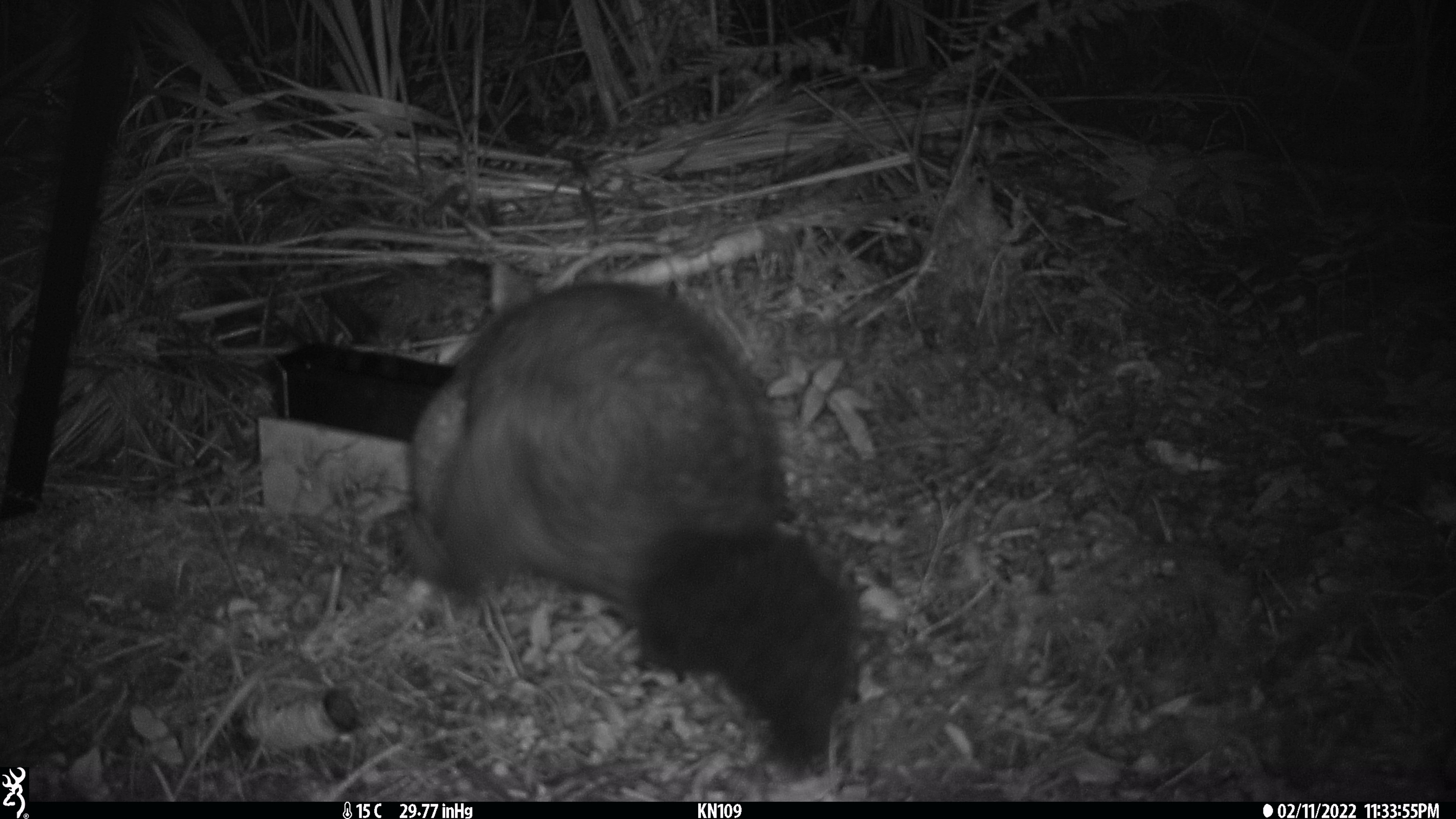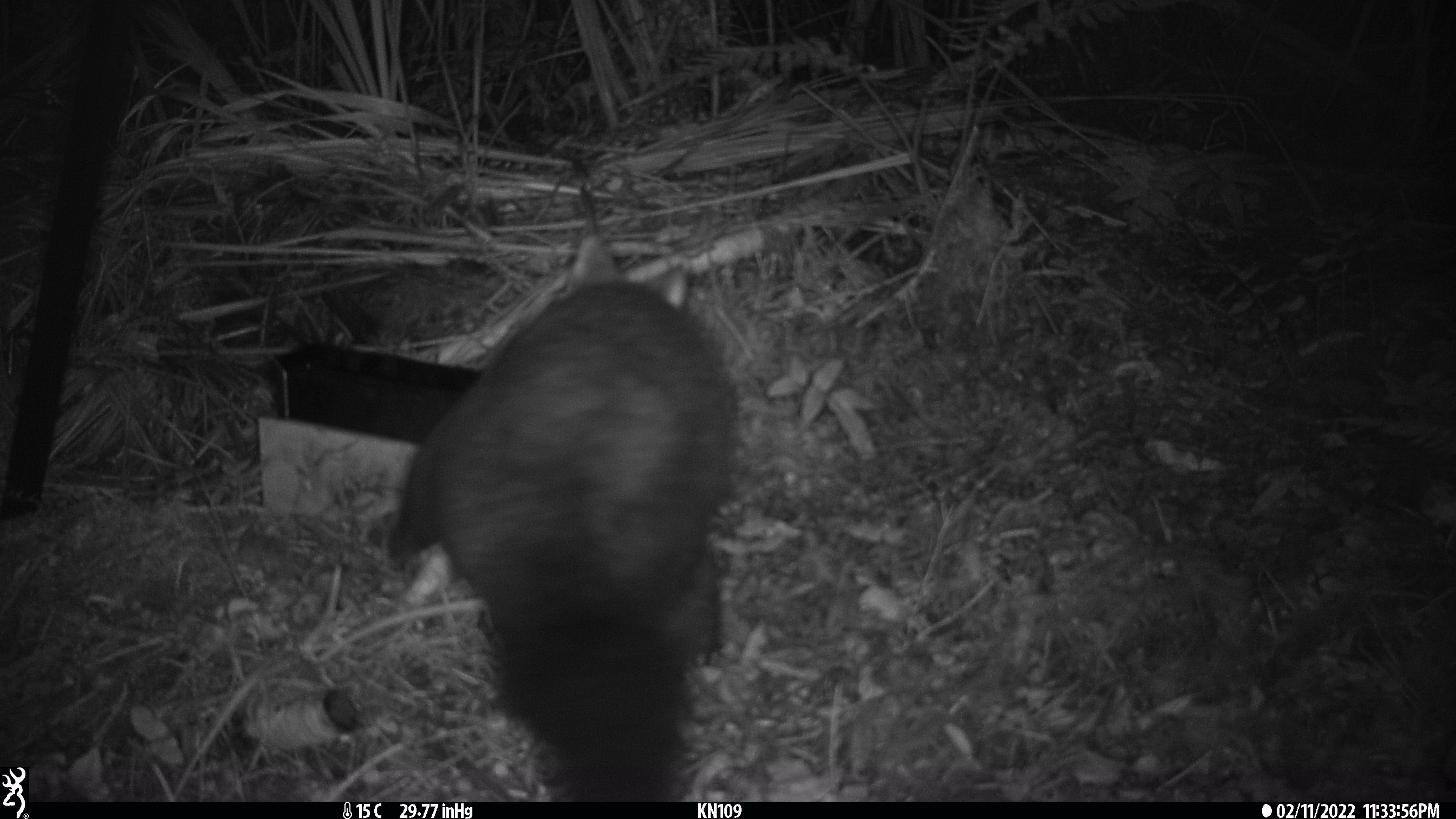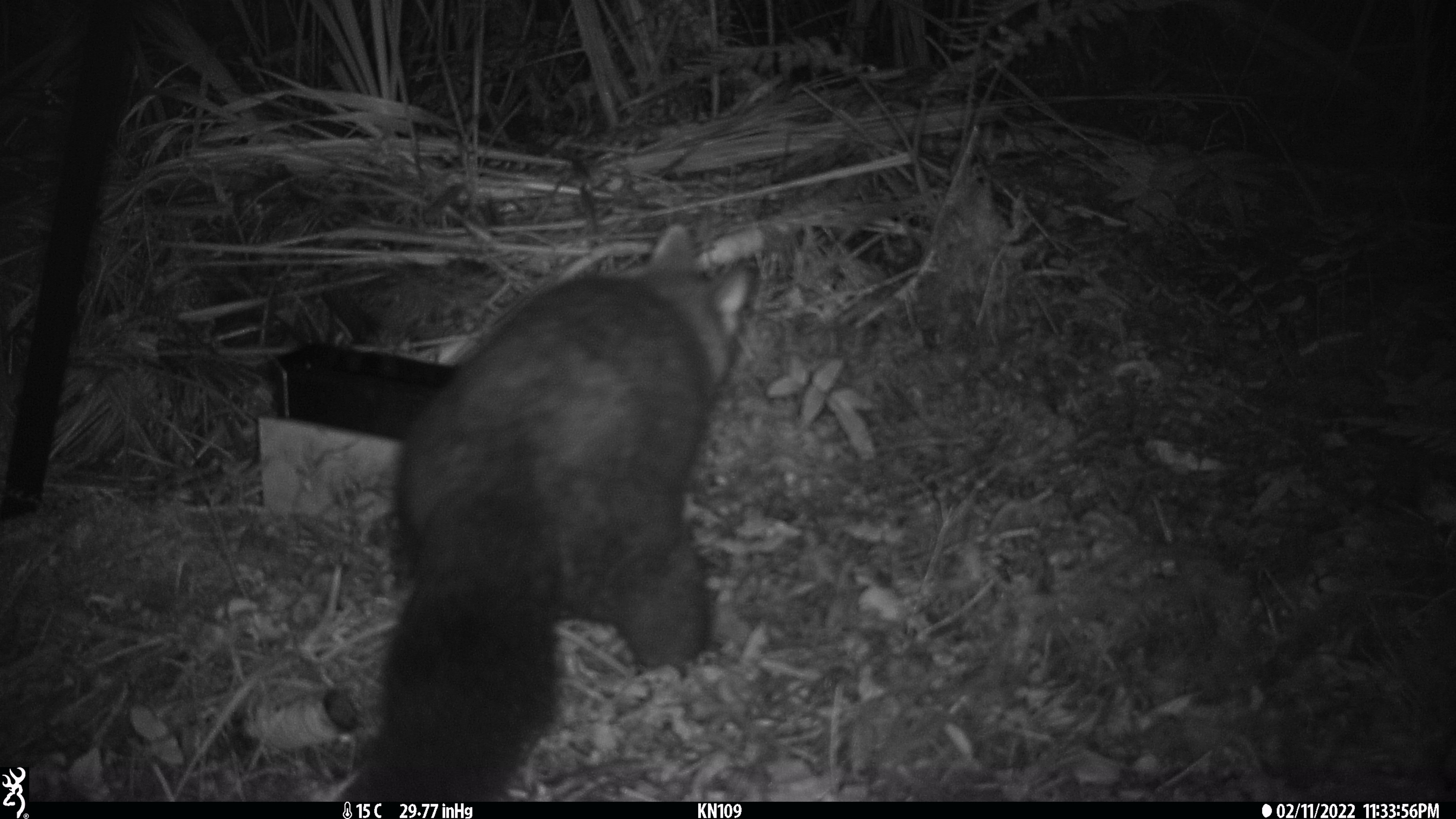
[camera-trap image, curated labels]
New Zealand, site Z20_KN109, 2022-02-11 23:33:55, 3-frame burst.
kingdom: Animalia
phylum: Chordata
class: Mammalia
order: Diprotodontia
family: Phalangeridae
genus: Trichosurus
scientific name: Trichosurus vulpecula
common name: common brushtail possum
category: possum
Possum (common brushtail possum) (Trichosurus vulpecula).